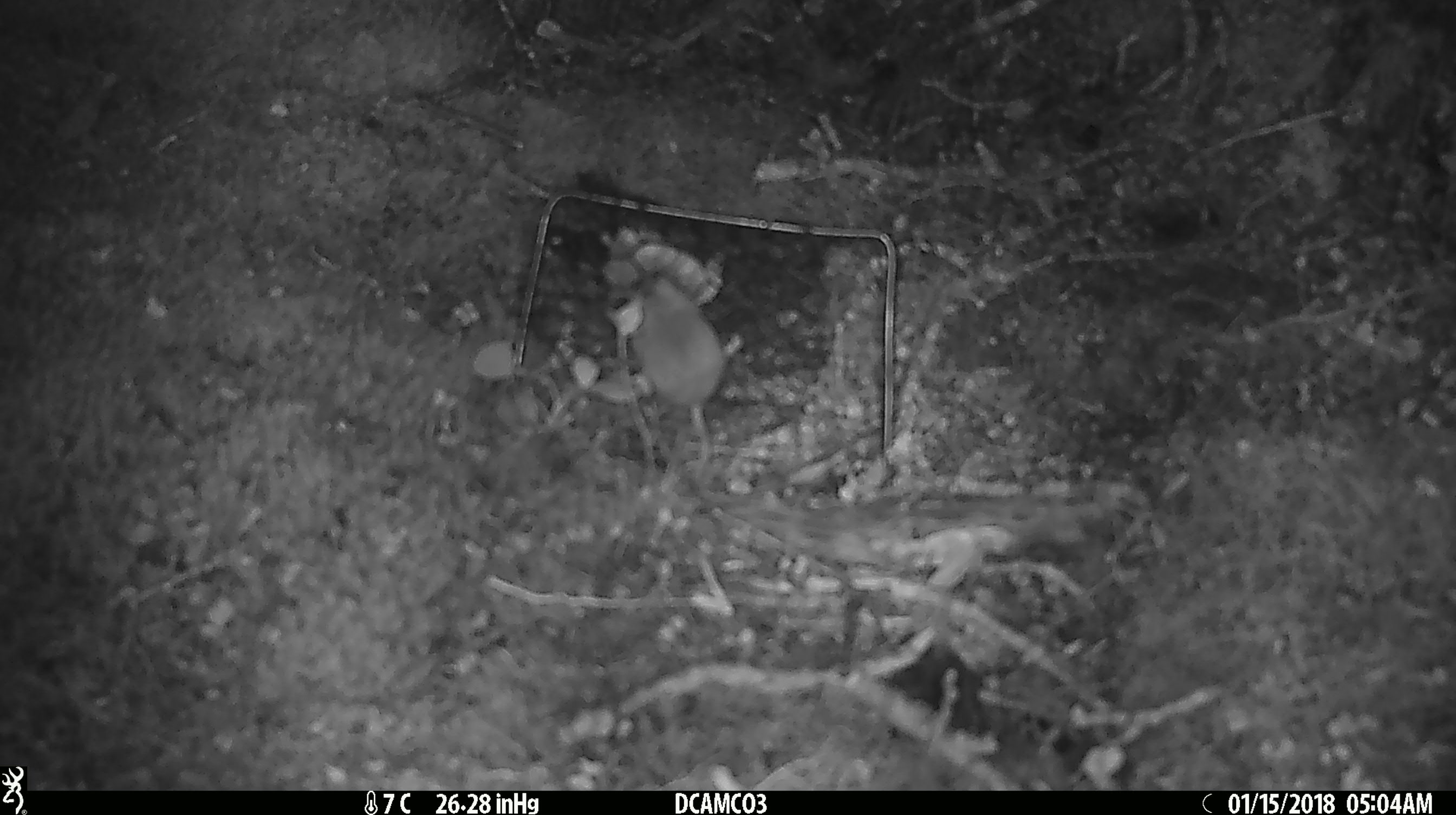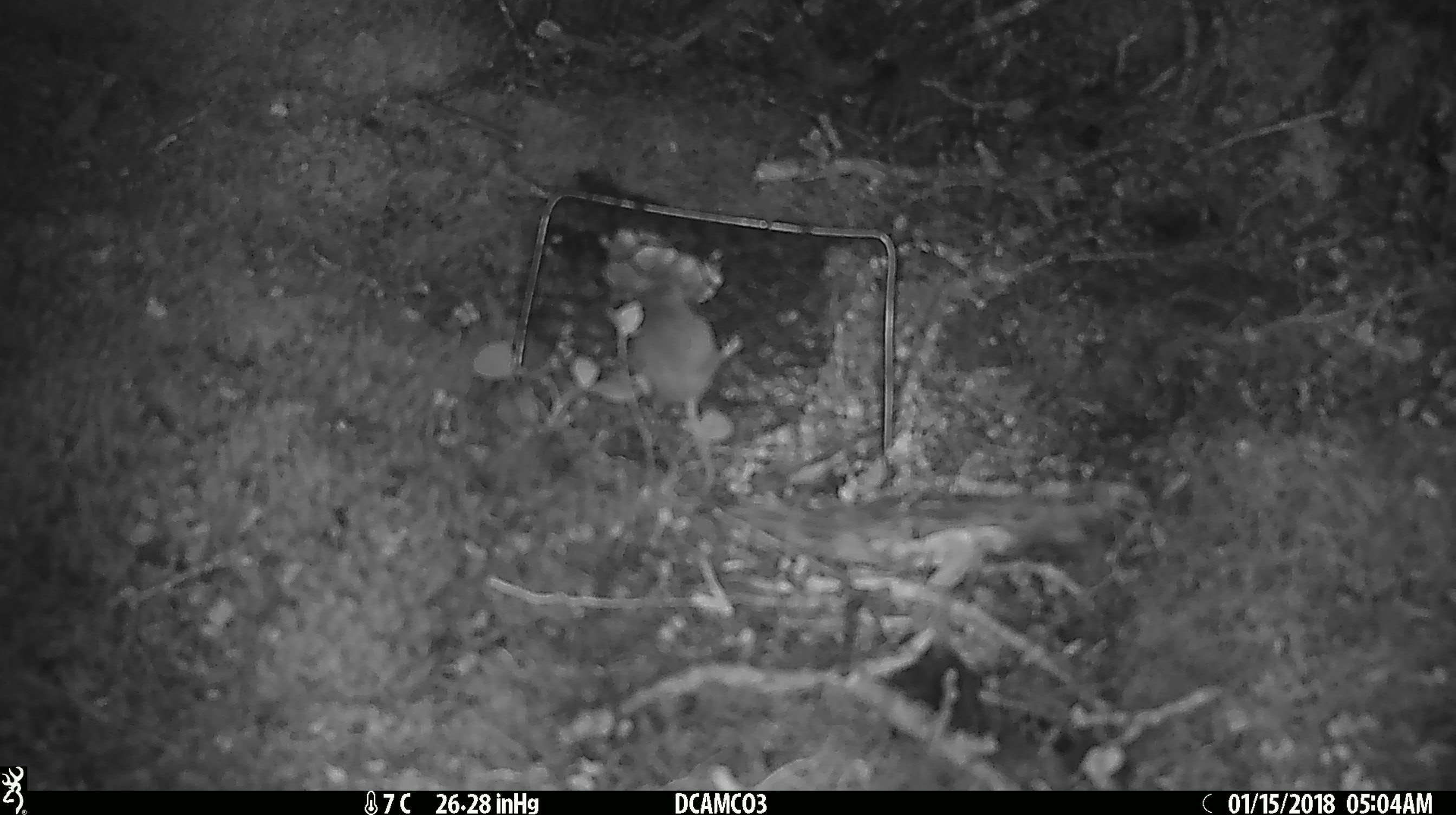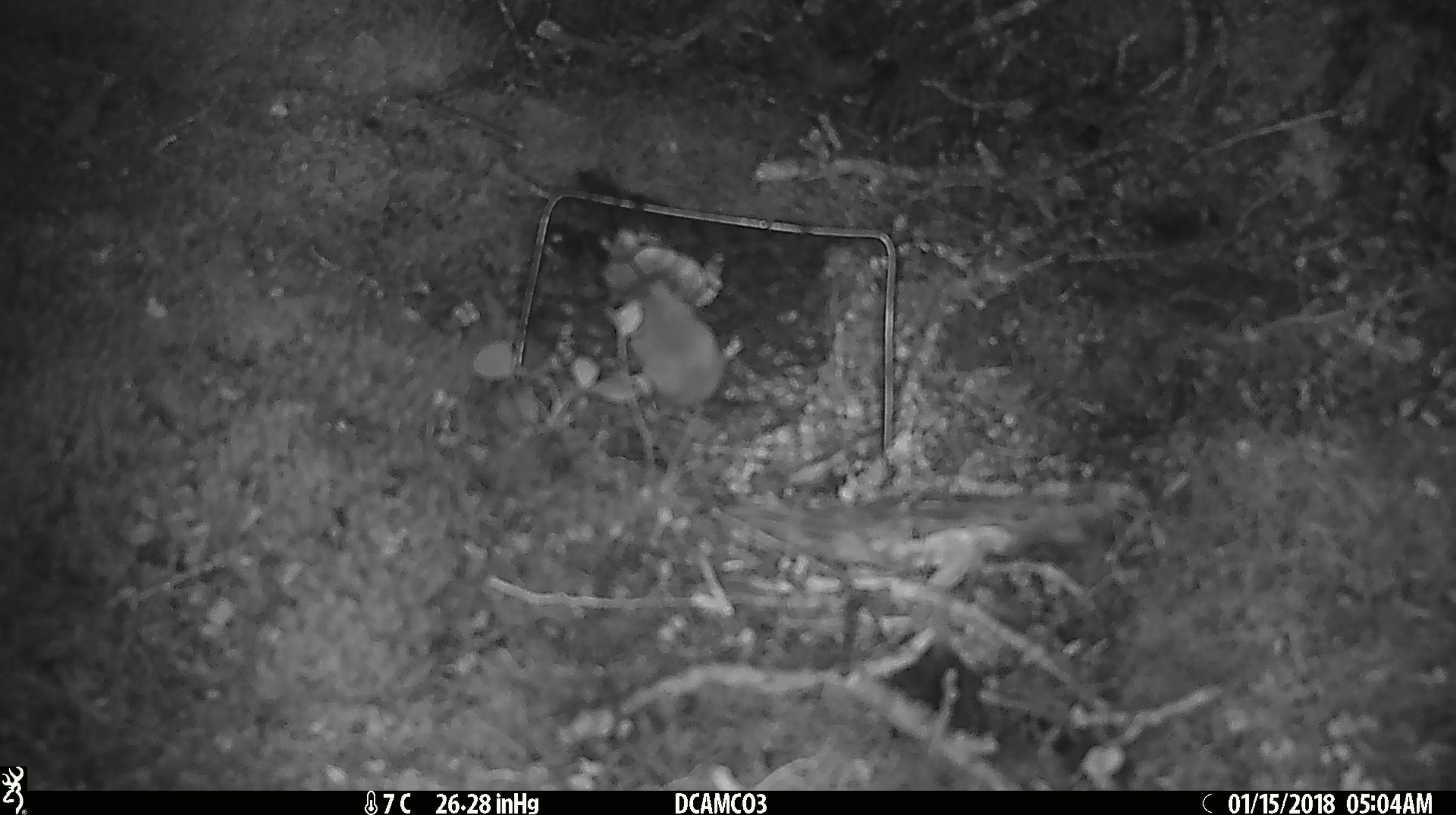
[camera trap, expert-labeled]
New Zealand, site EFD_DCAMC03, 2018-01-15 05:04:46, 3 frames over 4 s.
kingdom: Animalia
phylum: Chordata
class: Mammalia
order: Rodentia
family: Muridae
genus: Mus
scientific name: Mus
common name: mouse